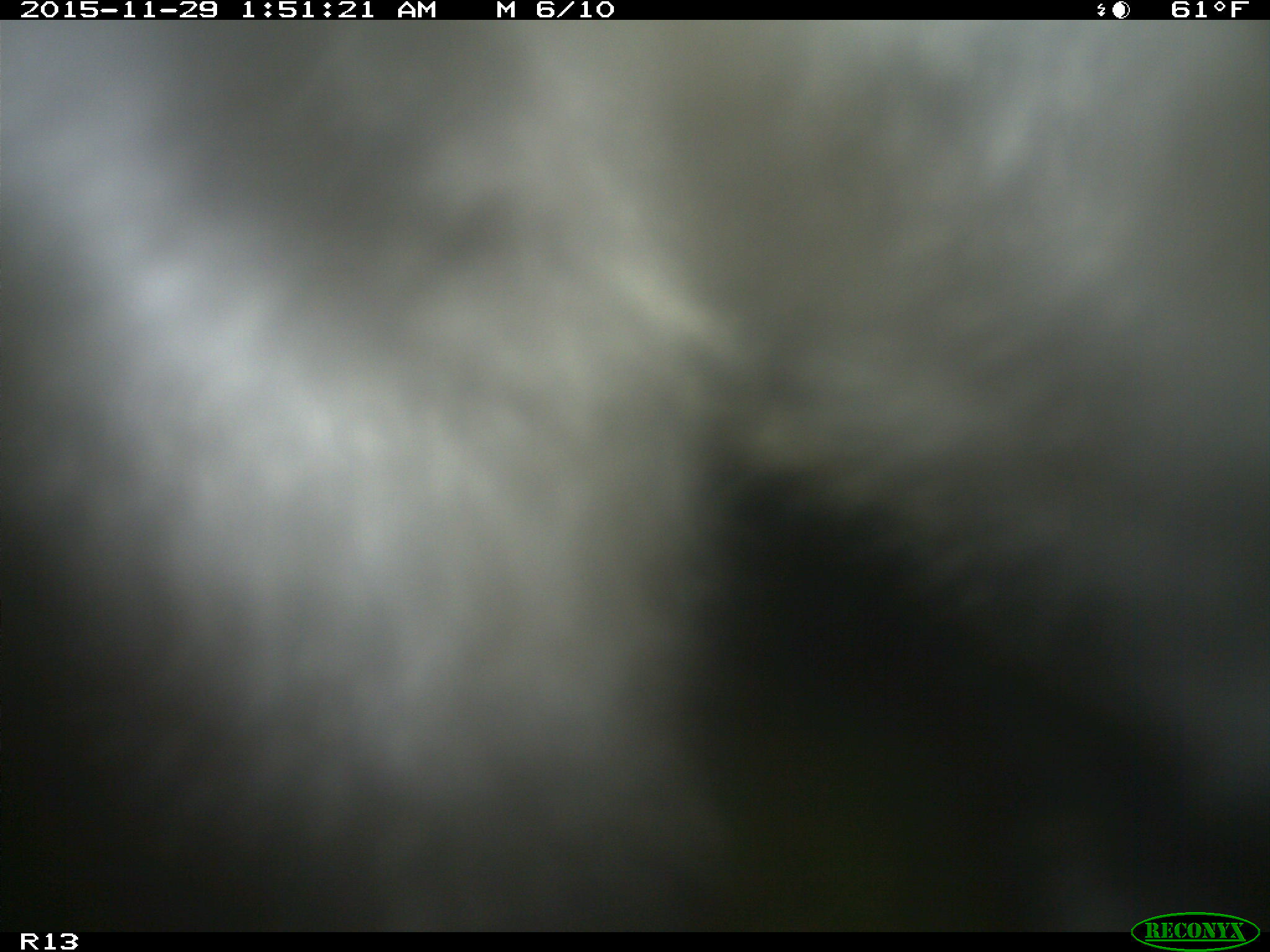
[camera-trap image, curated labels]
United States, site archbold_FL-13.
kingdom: Animalia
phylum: Chordata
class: Mammalia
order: Artiodactyla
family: Bovidae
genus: Bos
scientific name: Bos taurus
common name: domestic cow